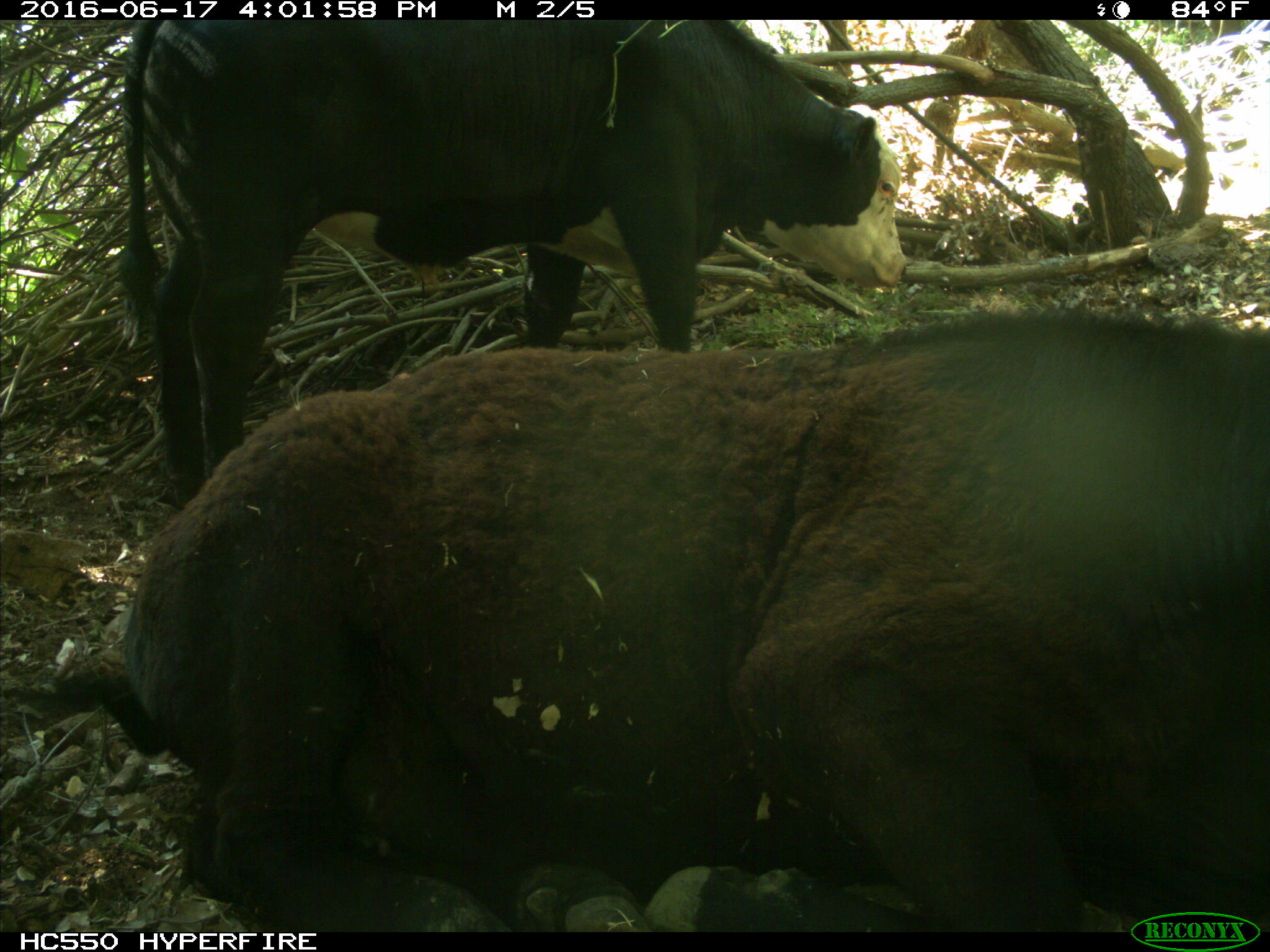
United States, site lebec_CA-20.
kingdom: Animalia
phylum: Chordata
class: Mammalia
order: Artiodactyla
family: Bovidae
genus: Bos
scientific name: Bos taurus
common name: domestic cow